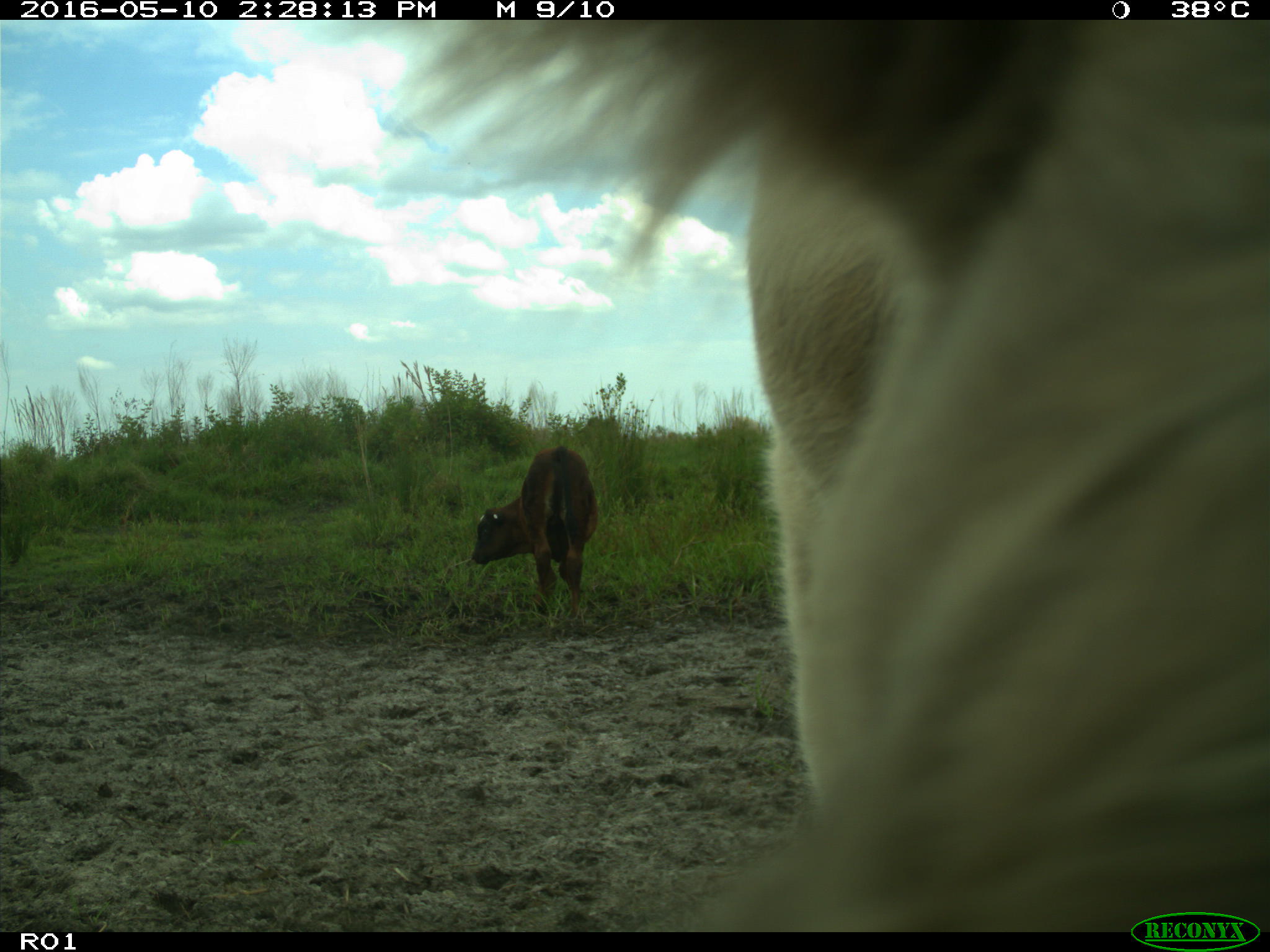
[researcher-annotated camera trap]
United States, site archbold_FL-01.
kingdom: Animalia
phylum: Chordata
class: Mammalia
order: Artiodactyla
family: Bovidae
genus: Bos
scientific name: Bos taurus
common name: domestic cow